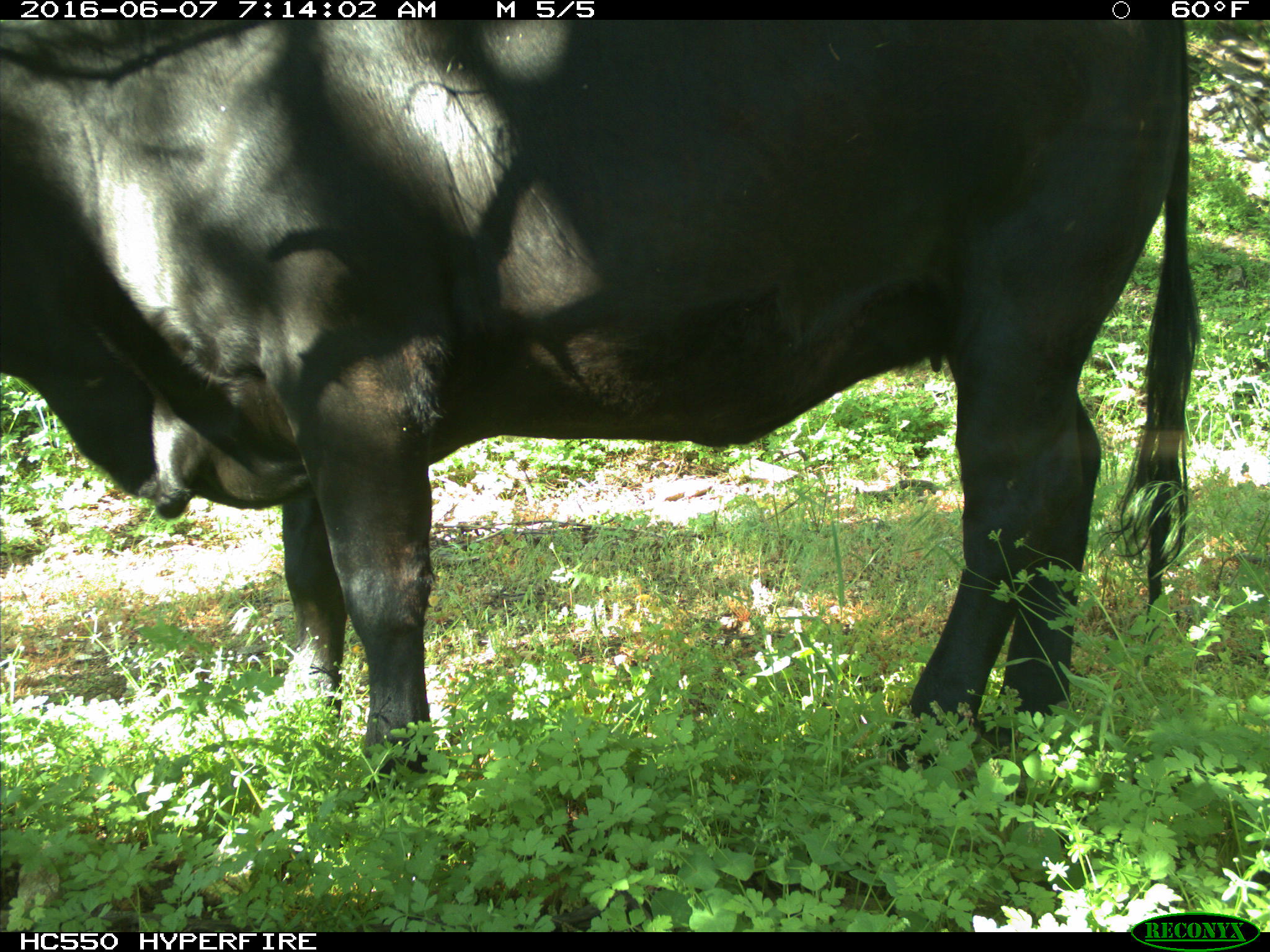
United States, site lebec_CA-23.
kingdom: Animalia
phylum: Chordata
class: Mammalia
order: Artiodactyla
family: Bovidae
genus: Bos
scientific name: Bos taurus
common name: domestic cow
Bos taurus (domestic cow).